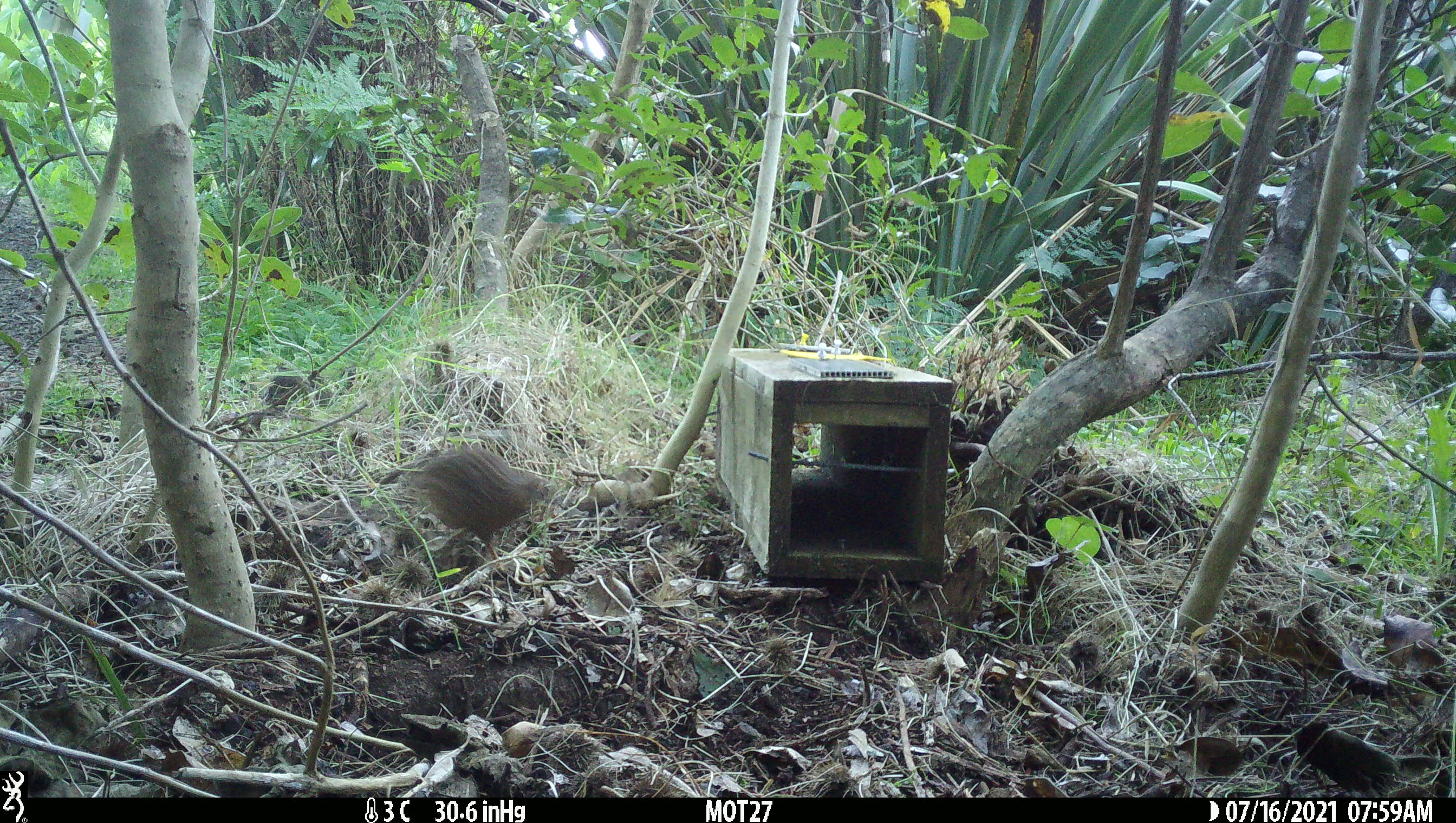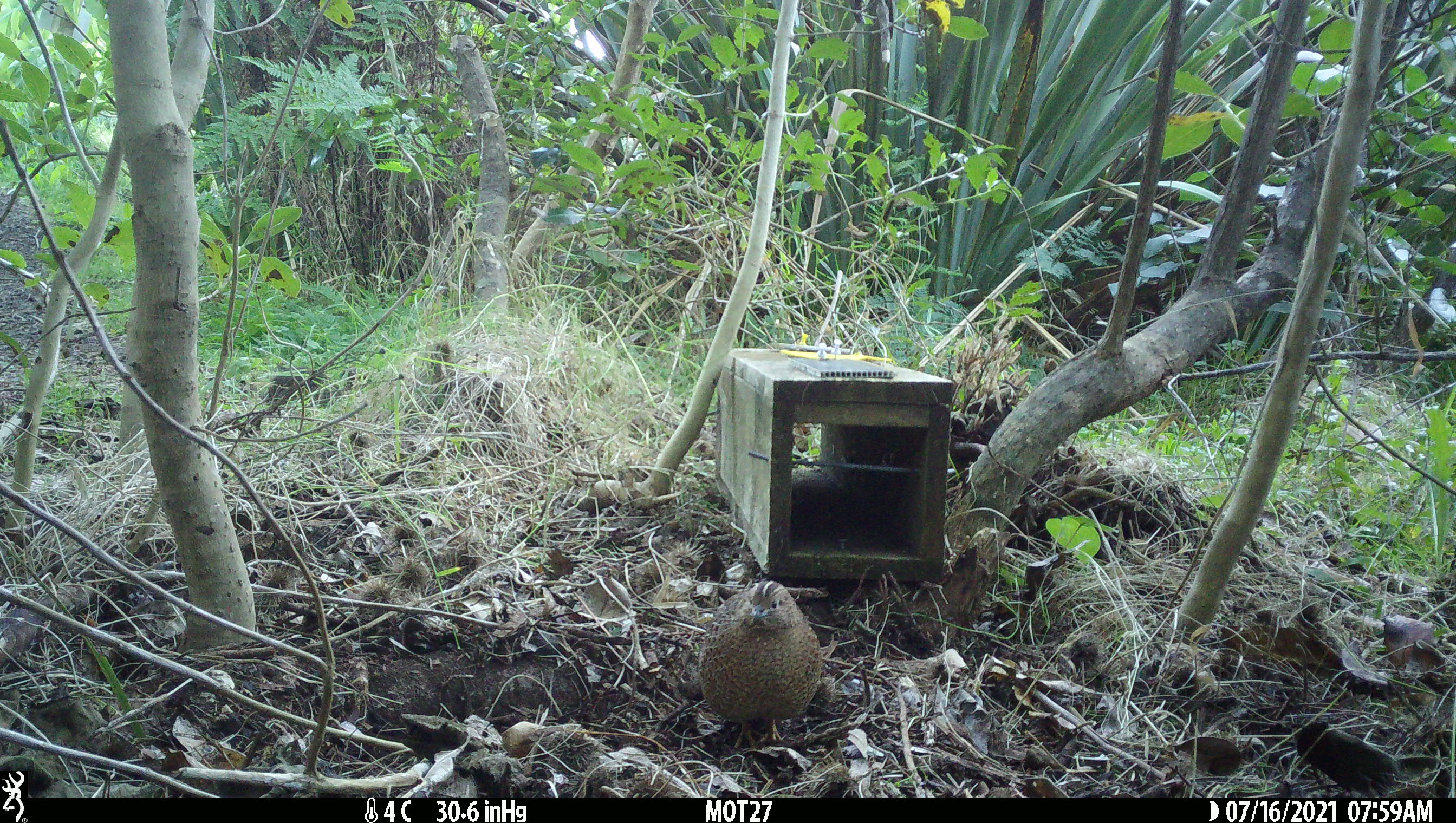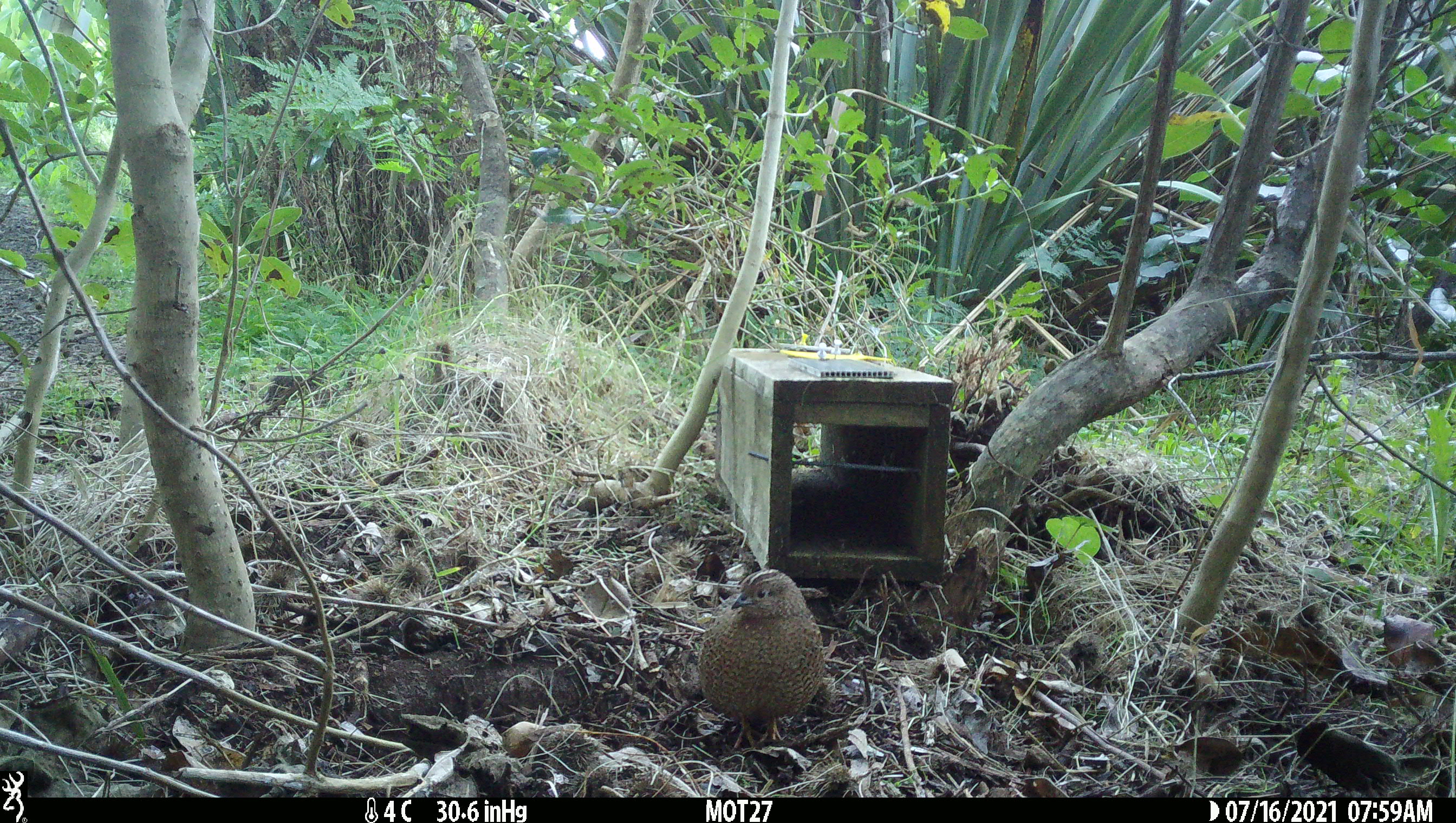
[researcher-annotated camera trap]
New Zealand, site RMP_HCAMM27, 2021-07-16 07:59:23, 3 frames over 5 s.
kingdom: Animalia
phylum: Chordata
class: Aves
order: Galliformes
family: Phasianidae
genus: Synoicus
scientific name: Synoicus ypsilophorus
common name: brown quail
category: quail brown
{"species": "quail brown (brown quail) (Synoicus ypsilophorus)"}